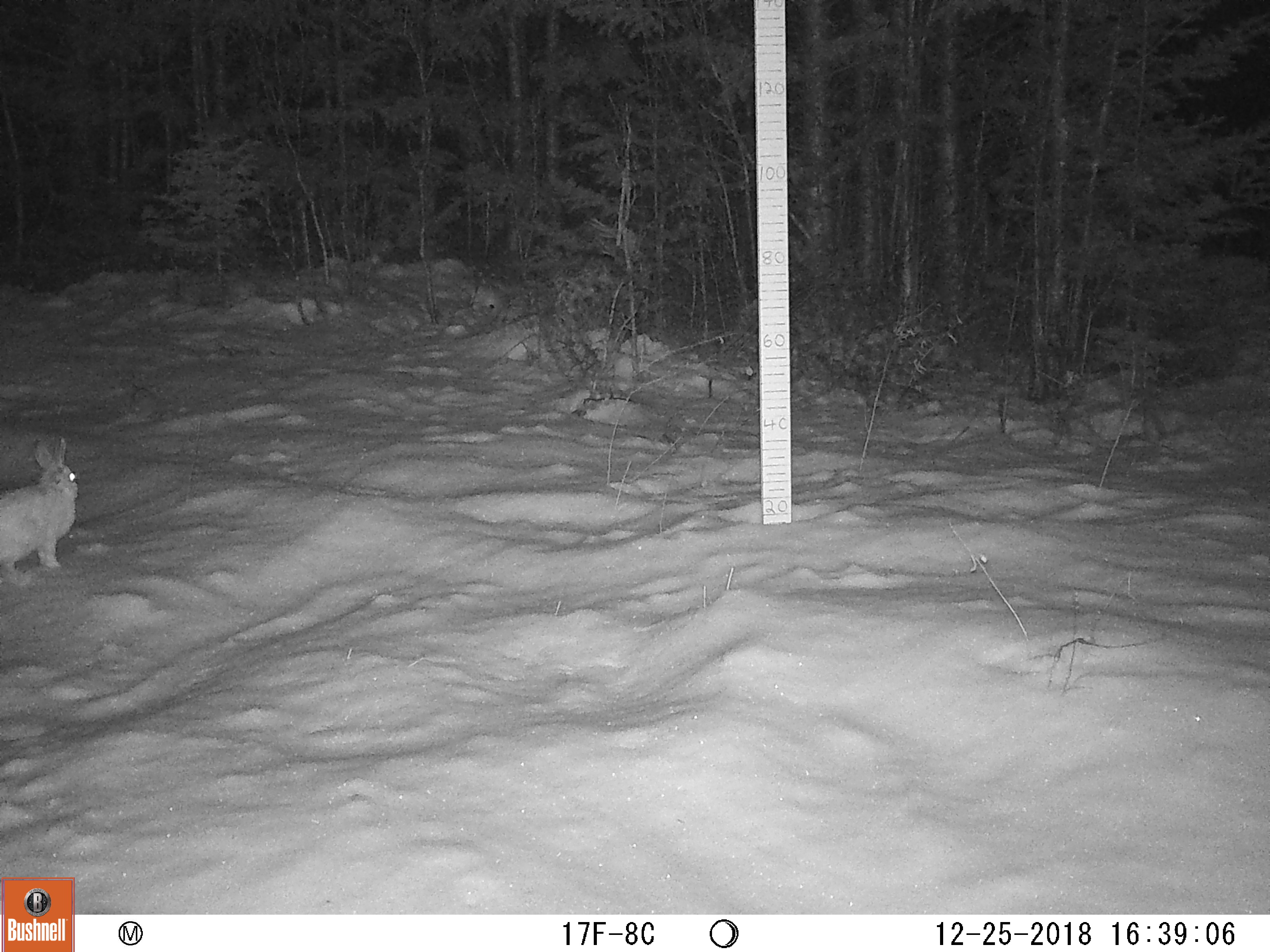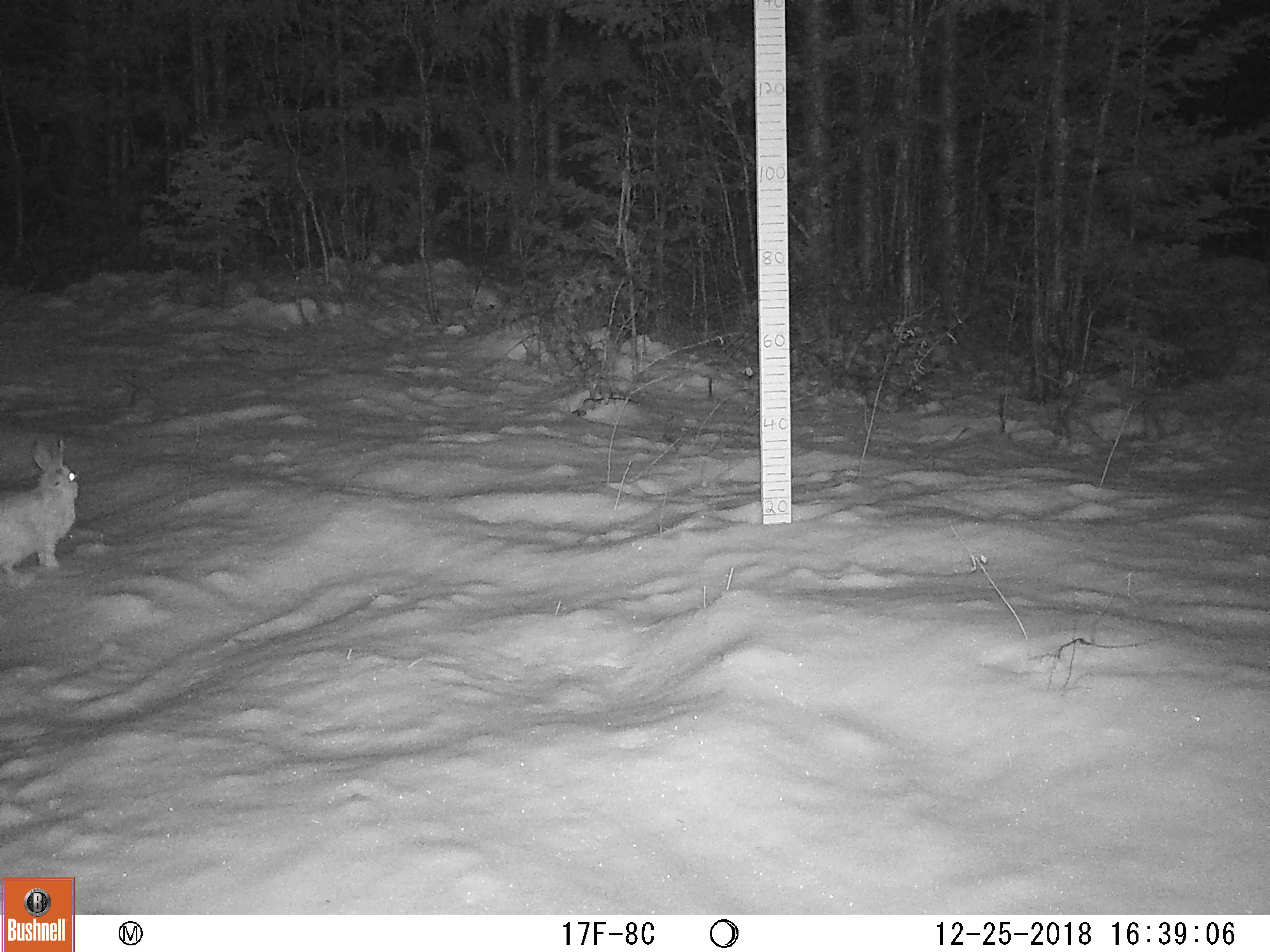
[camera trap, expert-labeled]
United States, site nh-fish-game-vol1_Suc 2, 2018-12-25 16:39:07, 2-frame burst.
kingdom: Animalia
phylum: Chordata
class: Mammalia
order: Lagomorpha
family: Leporidae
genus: Lepus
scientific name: Lepus americanus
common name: snowshoe hare